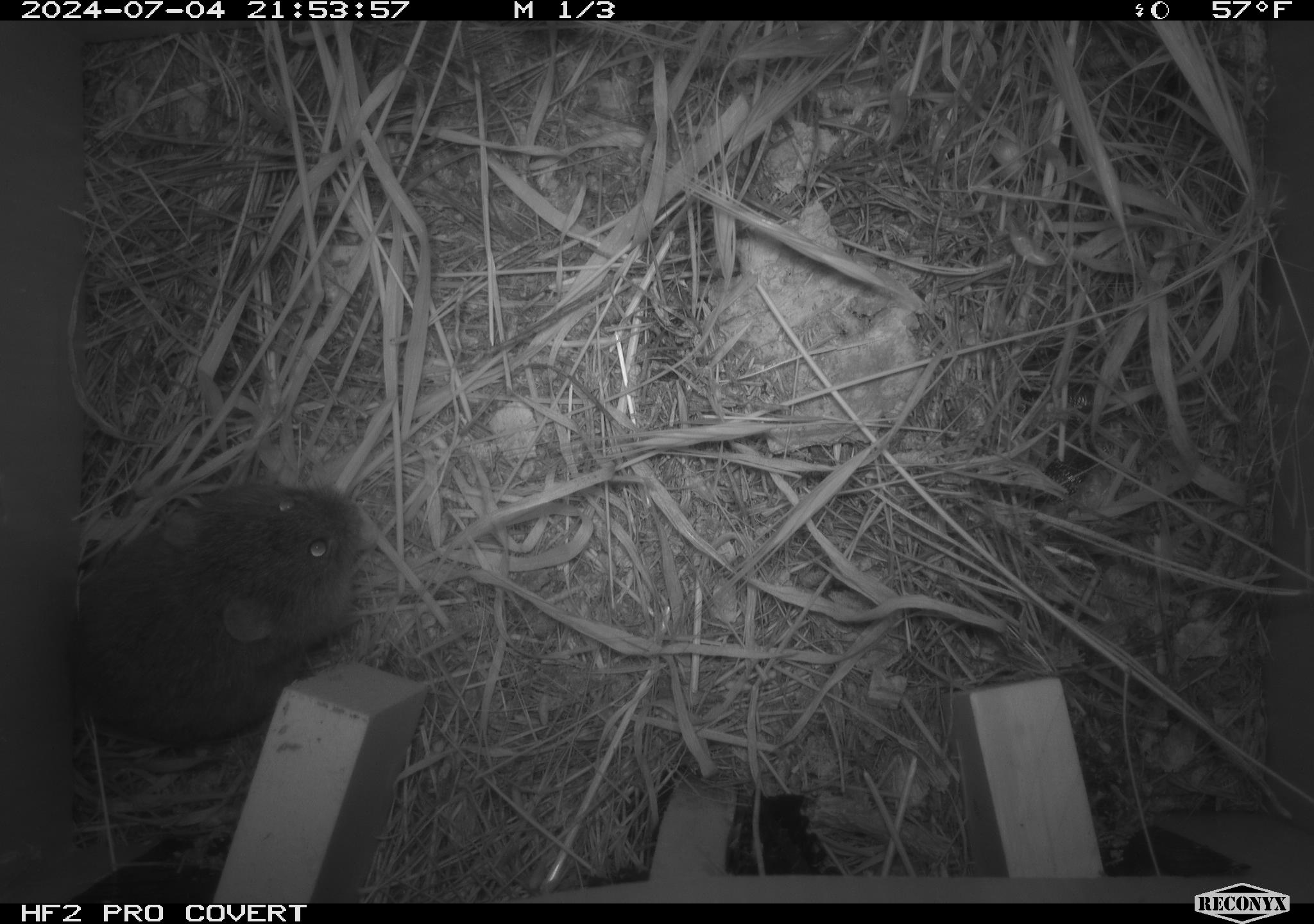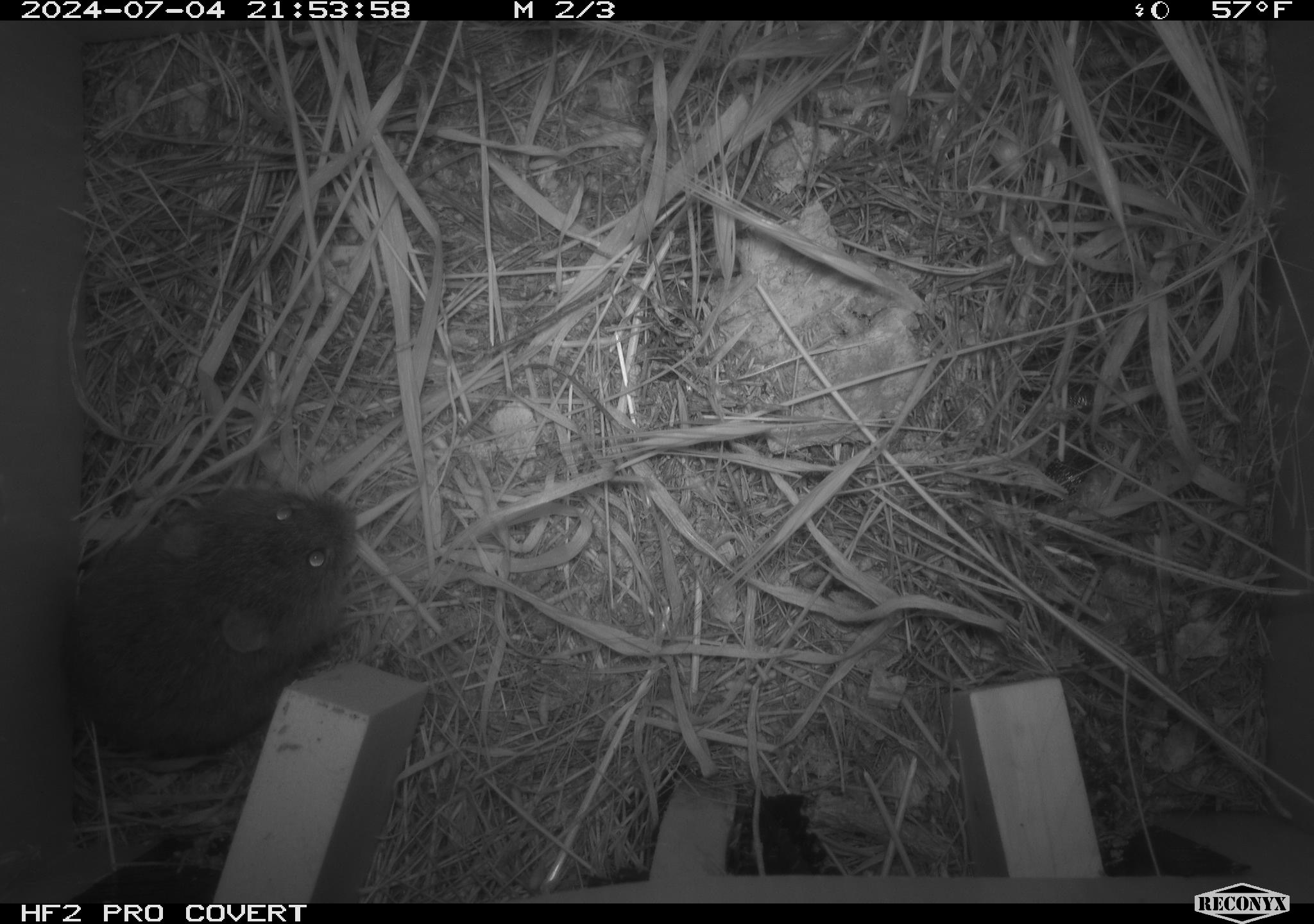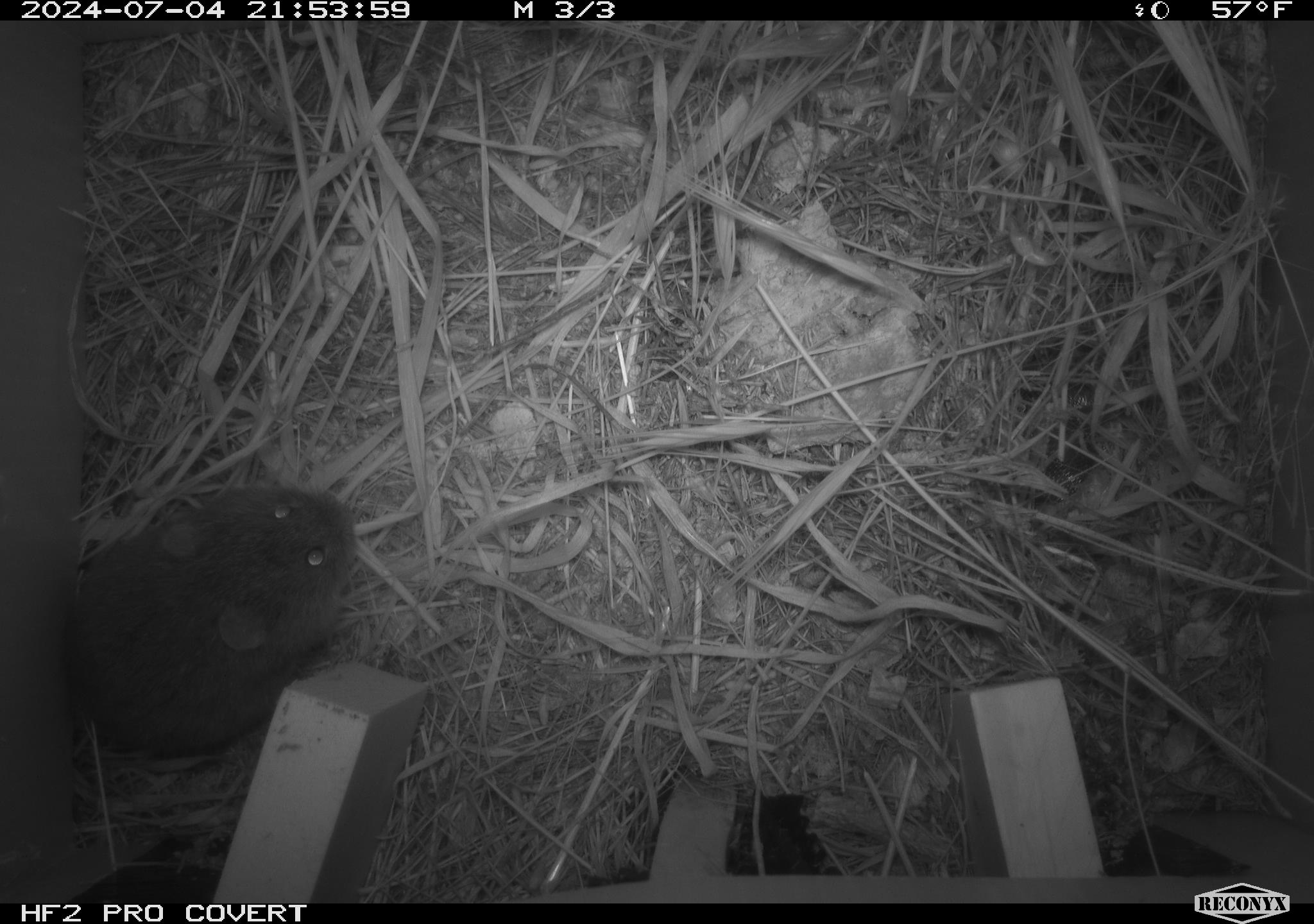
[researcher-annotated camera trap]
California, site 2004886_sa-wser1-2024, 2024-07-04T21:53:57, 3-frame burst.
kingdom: Animalia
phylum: Chordata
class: Mammalia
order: Rodentia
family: Cricetidae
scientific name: Arvicolinae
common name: voles, lemmings, and muskrats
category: arvicolinae subfamily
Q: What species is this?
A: Arvicolinae subfamily (voles, lemmings, and muskrats) (Arvicolinae).